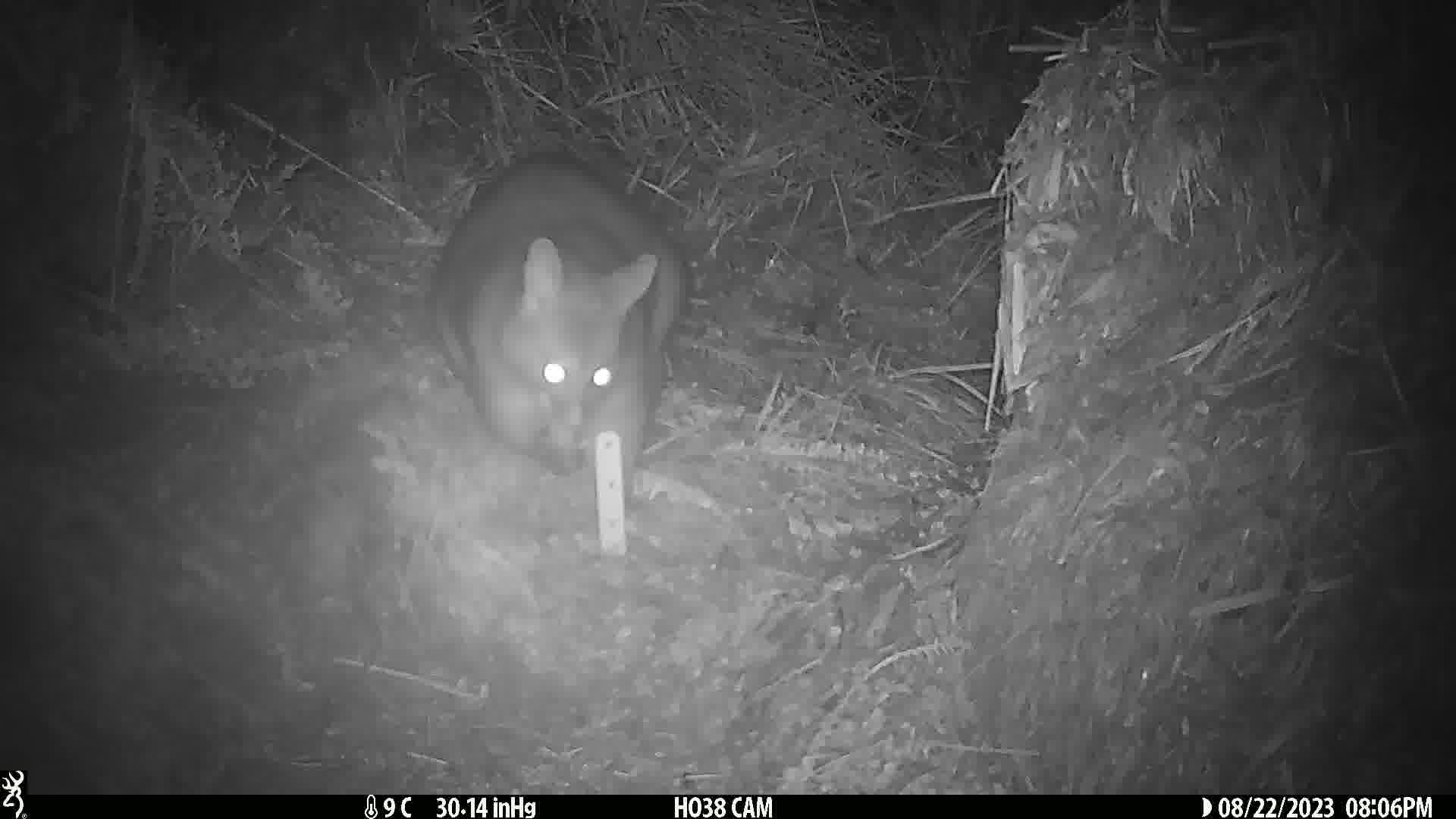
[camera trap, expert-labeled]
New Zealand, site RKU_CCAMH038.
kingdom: Animalia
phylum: Chordata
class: Mammalia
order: Diprotodontia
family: Phalangeridae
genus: Trichosurus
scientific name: Trichosurus vulpecula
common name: common brushtail possum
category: possum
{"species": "possum (common brushtail possum) (Trichosurus vulpecula)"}